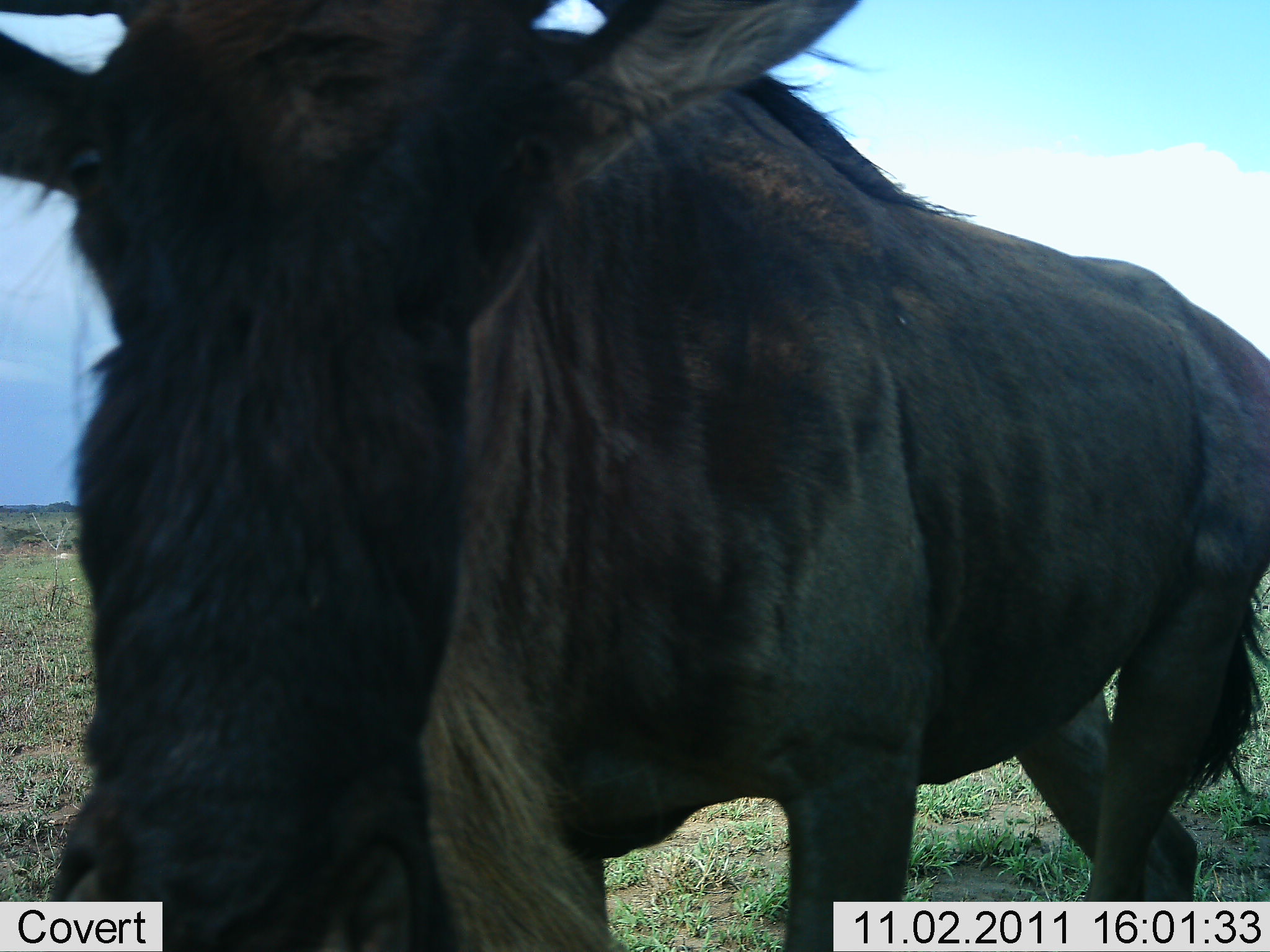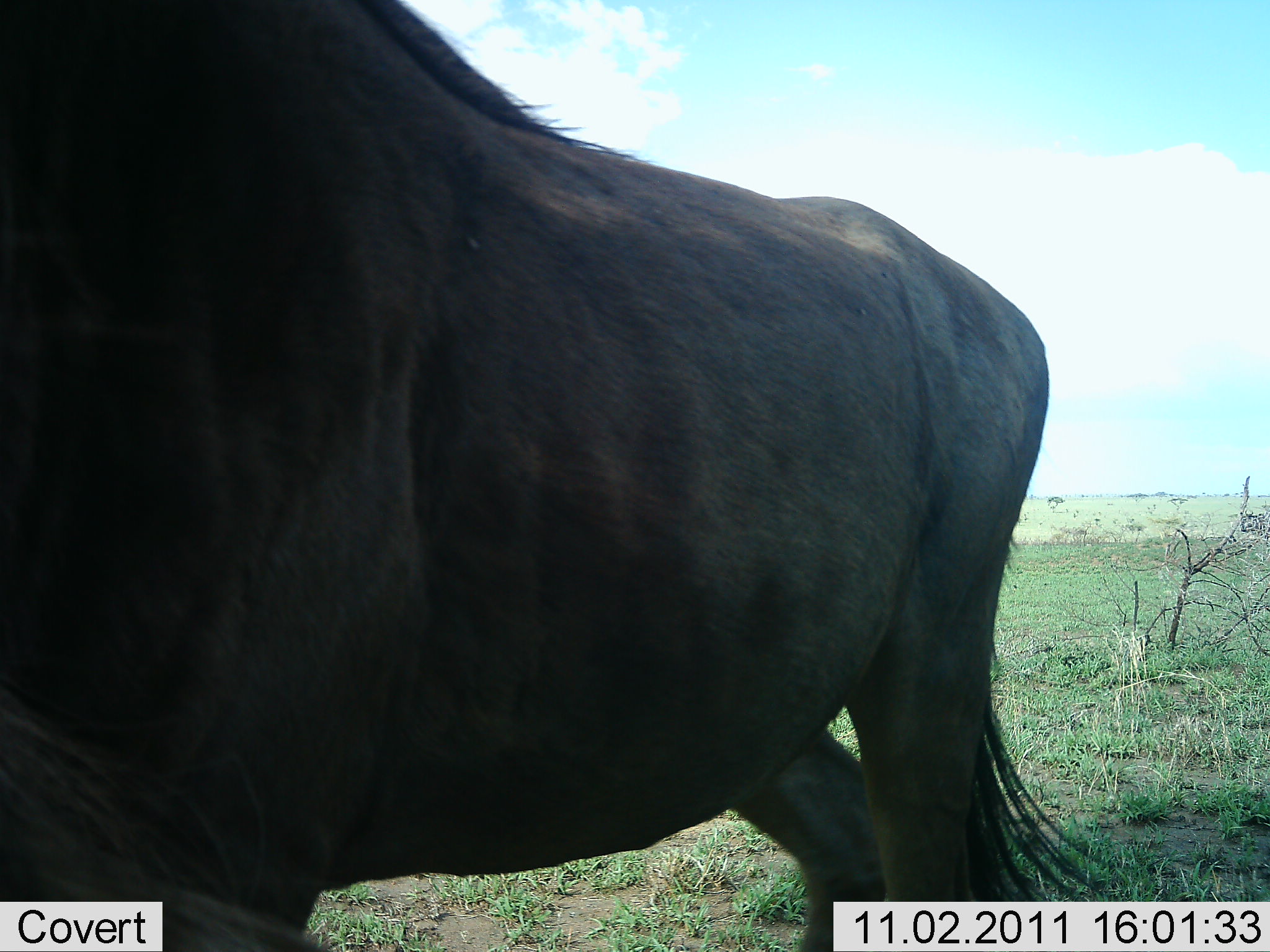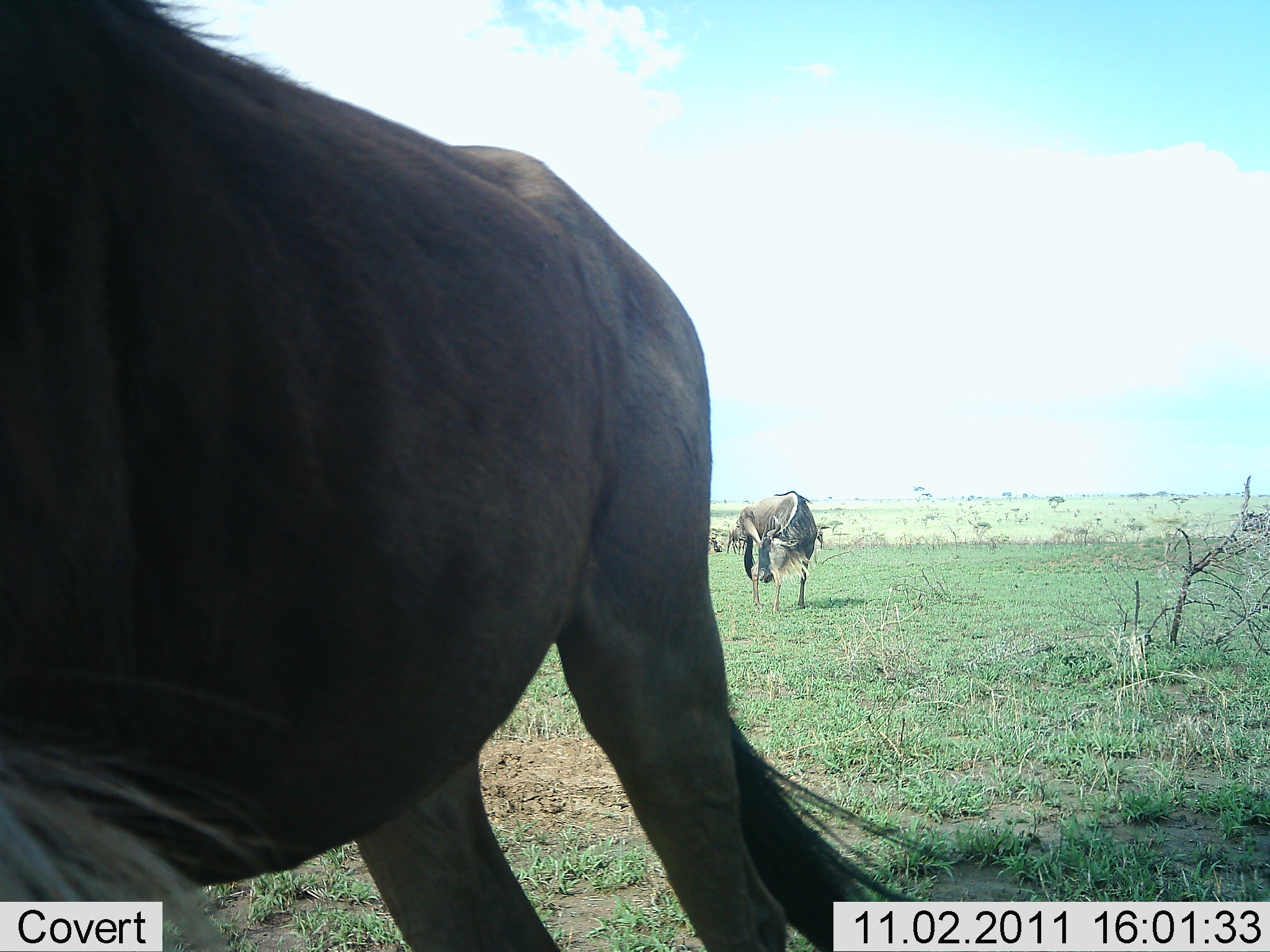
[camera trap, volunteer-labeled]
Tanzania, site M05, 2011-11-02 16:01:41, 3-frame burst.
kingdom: Animalia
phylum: Chordata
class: Mammalia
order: Artiodactyla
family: Bovidae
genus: Connochaetes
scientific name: Connochaetes taurinus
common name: blue wildebeest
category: wildebeest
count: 2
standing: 70%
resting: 0%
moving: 50%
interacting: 10%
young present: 0%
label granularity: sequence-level